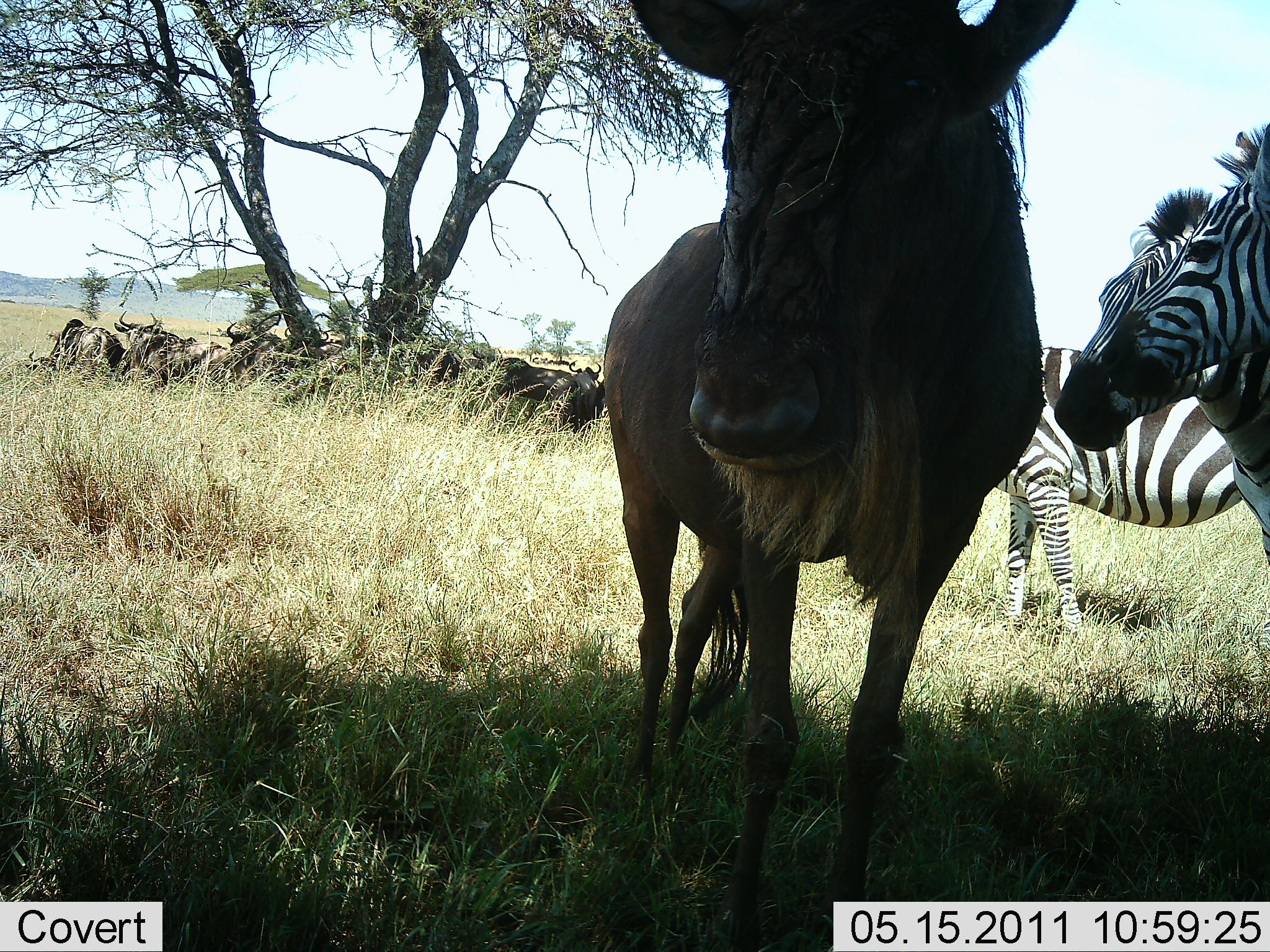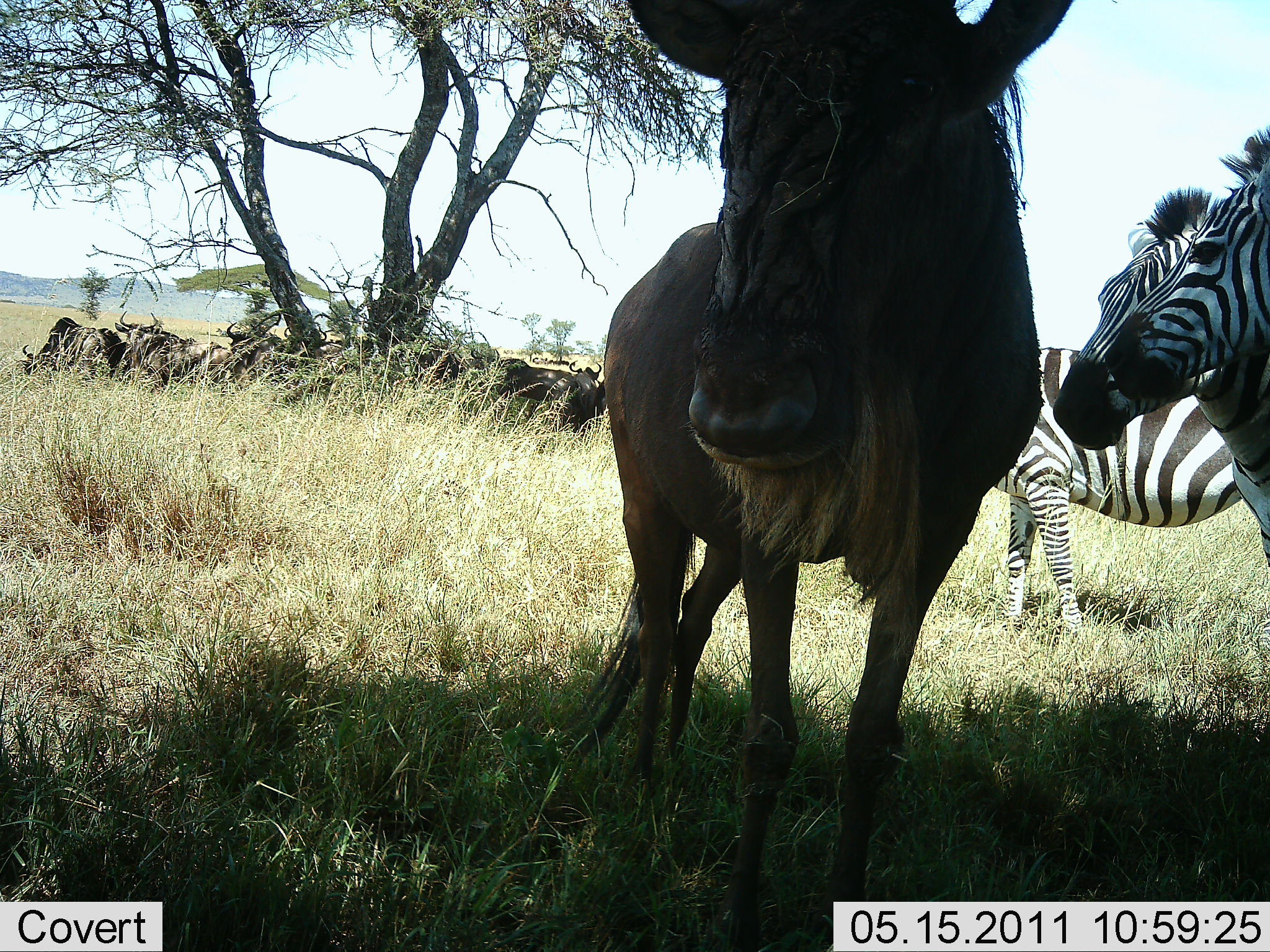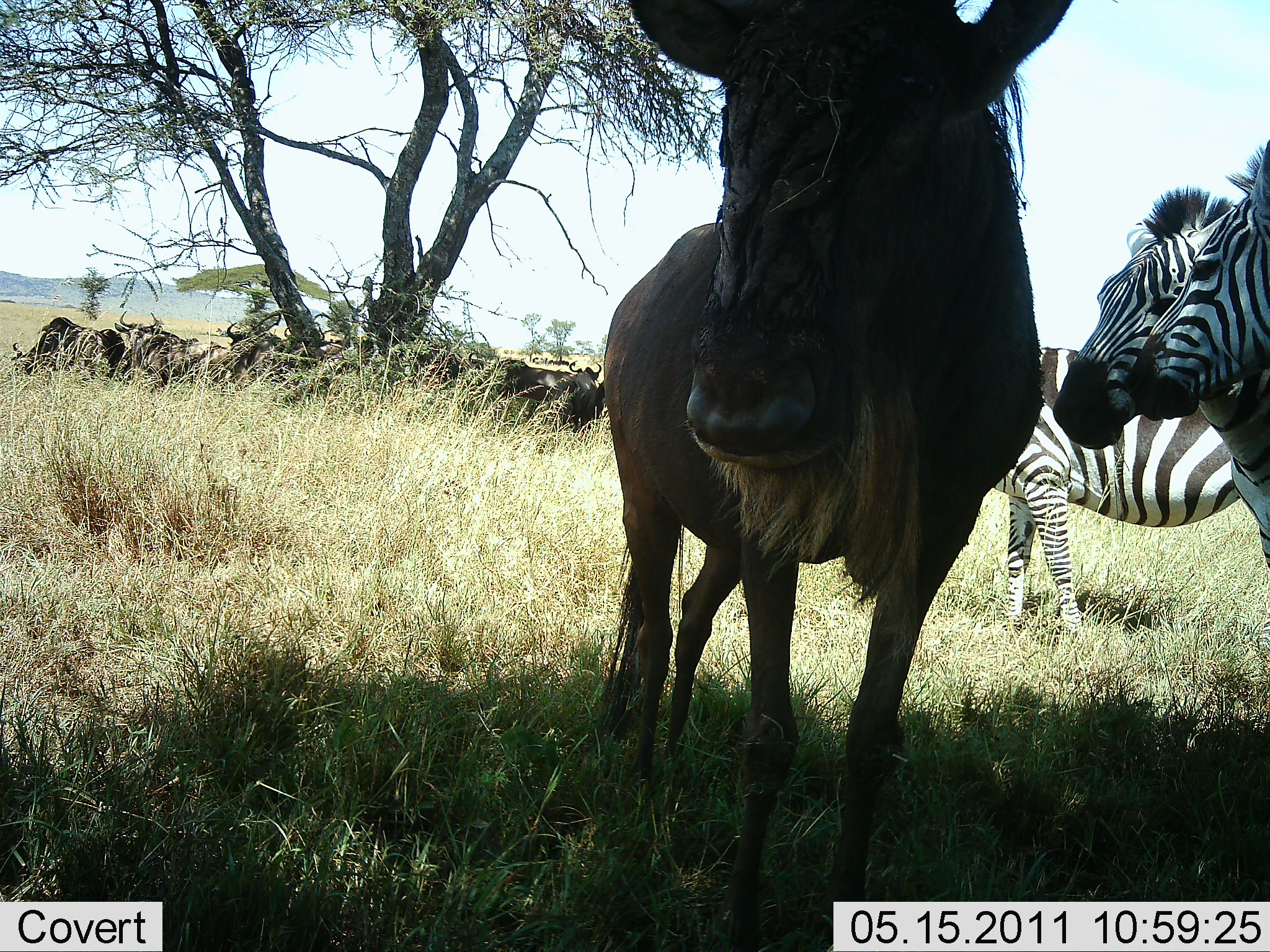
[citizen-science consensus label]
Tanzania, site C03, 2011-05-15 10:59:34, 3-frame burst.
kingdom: Animalia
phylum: Chordata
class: Mammalia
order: Artiodactyla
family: Bovidae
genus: Connochaetes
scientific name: Connochaetes taurinus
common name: blue wildebeest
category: wildebeest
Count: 7.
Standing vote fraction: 91%.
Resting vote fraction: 73%.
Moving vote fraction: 0%.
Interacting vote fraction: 9%.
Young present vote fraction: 0%.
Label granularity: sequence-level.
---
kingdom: Animalia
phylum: Chordata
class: Mammalia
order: Perissodactyla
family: Equidae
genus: Equus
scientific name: Equus quagga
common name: plains zebra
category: zebra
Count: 3.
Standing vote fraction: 100%.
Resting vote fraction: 0%.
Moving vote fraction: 0%.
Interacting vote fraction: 0%.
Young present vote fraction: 0%.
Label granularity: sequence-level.